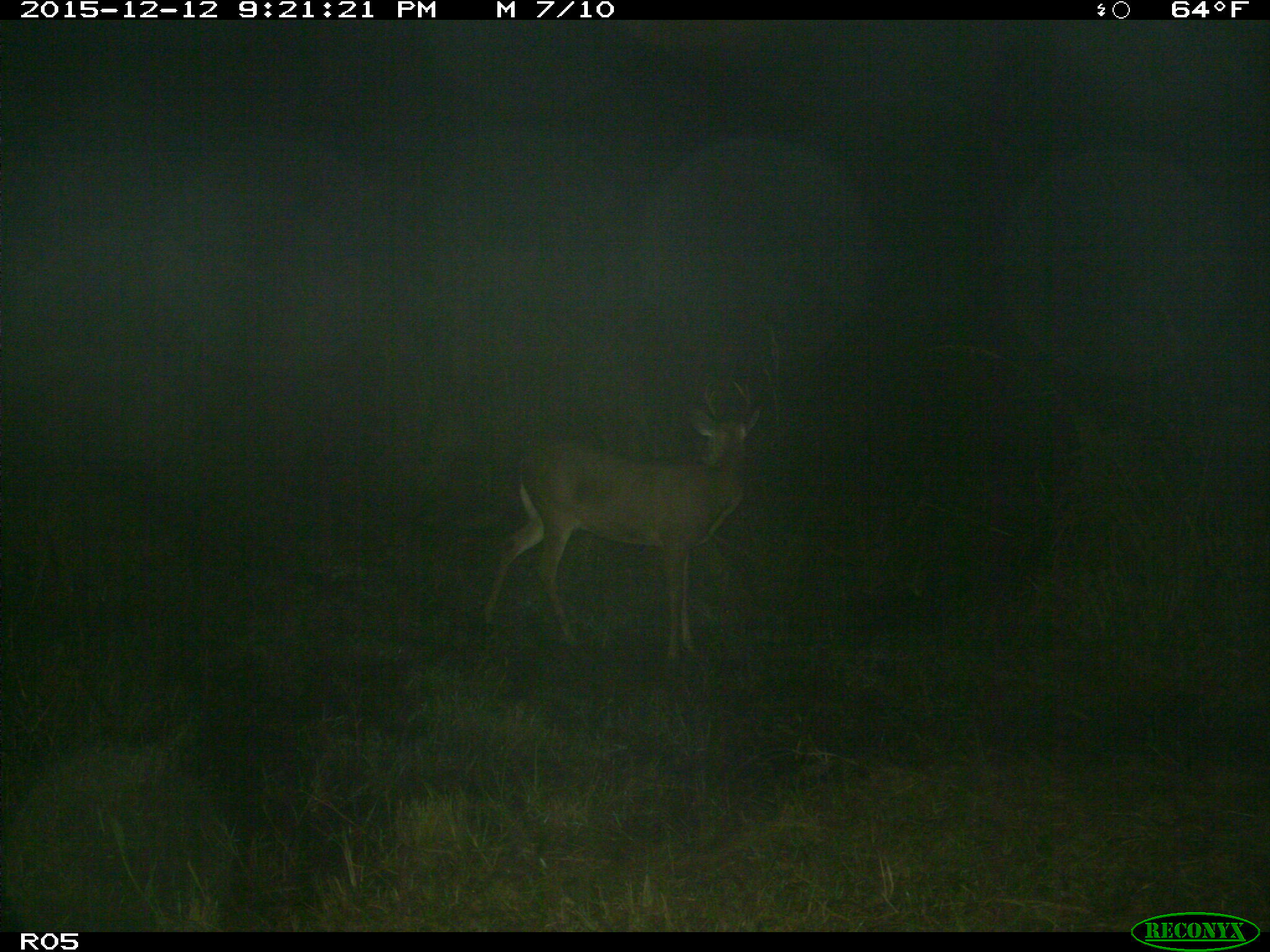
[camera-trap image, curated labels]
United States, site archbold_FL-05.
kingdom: Animalia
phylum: Chordata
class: Mammalia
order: Artiodactyla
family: Cervidae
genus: Odocoileus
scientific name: Odocoileus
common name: deer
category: unidentified deer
Unidentified deer (deer) (Odocoileus).